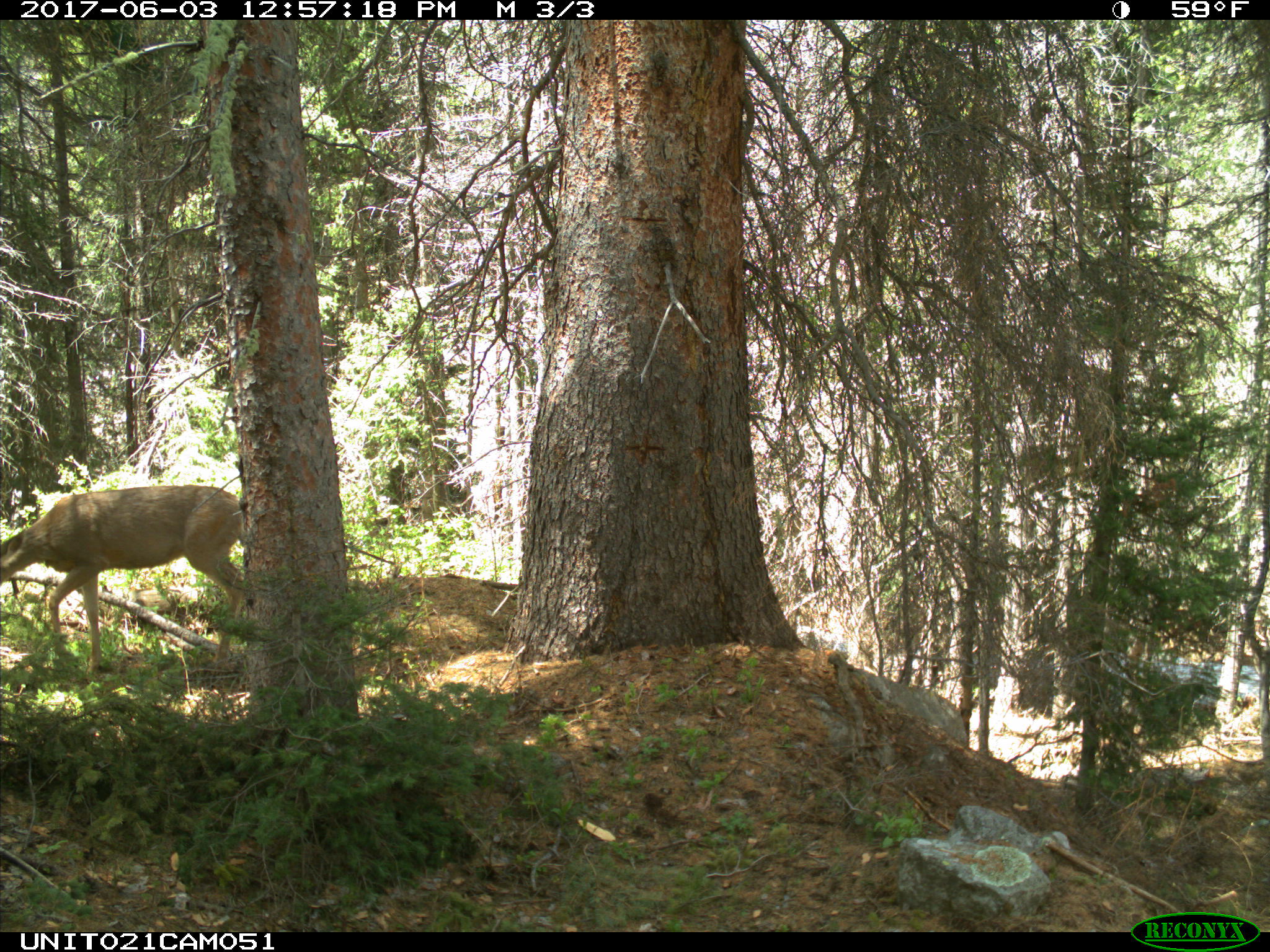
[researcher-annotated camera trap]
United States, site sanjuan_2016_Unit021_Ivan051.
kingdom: Animalia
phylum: Chordata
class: Mammalia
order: Artiodactyla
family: Cervidae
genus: Odocoileus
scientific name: Odocoileus hemionus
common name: mule deer